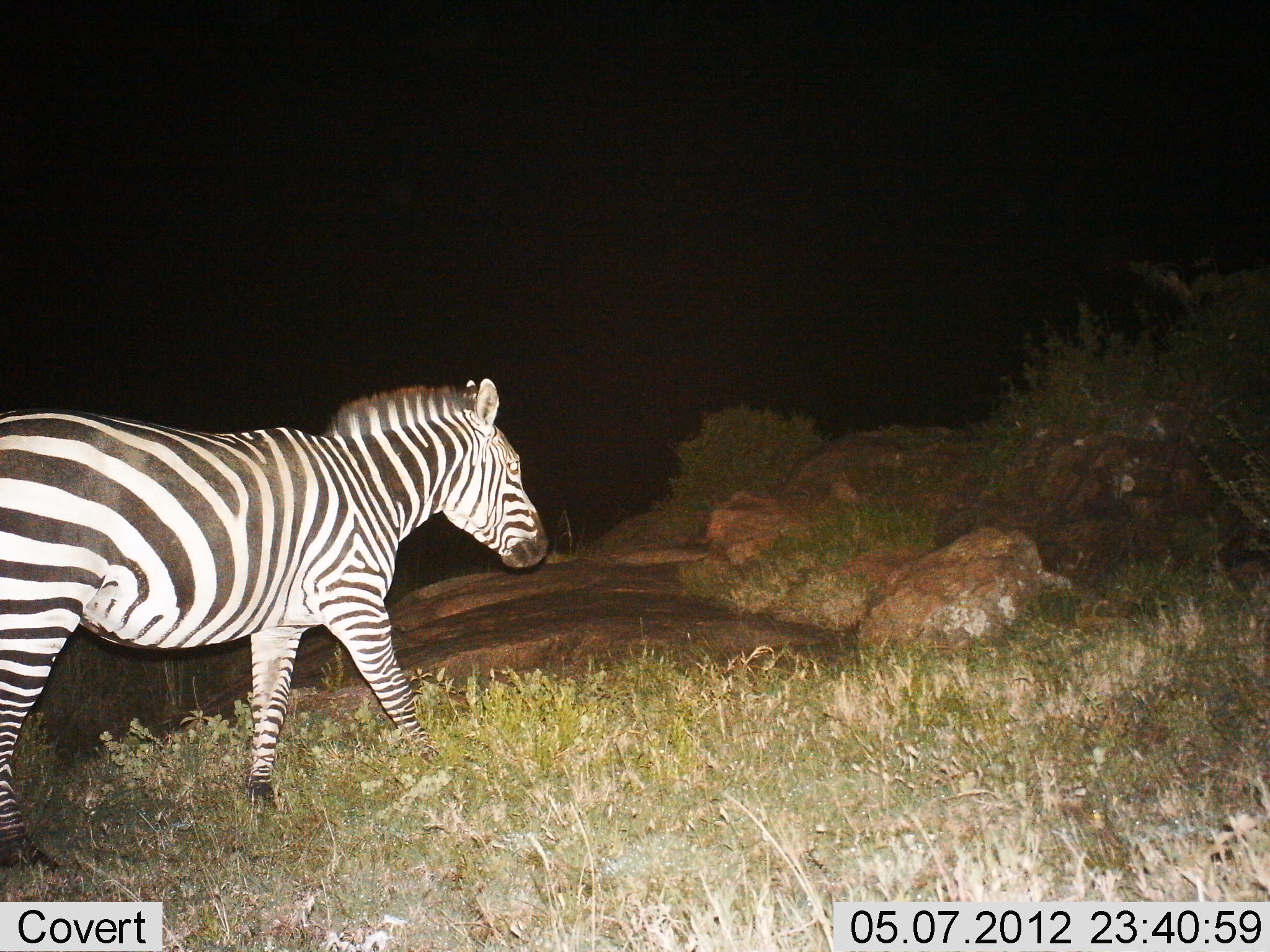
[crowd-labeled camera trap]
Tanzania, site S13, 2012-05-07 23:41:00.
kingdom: Animalia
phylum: Chordata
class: Mammalia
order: Perissodactyla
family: Equidae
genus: Equus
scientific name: Equus quagga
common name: plains zebra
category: zebra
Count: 1.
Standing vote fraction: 10%.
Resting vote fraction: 0%.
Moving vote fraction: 90%.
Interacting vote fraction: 0%.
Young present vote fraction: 0%.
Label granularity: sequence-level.